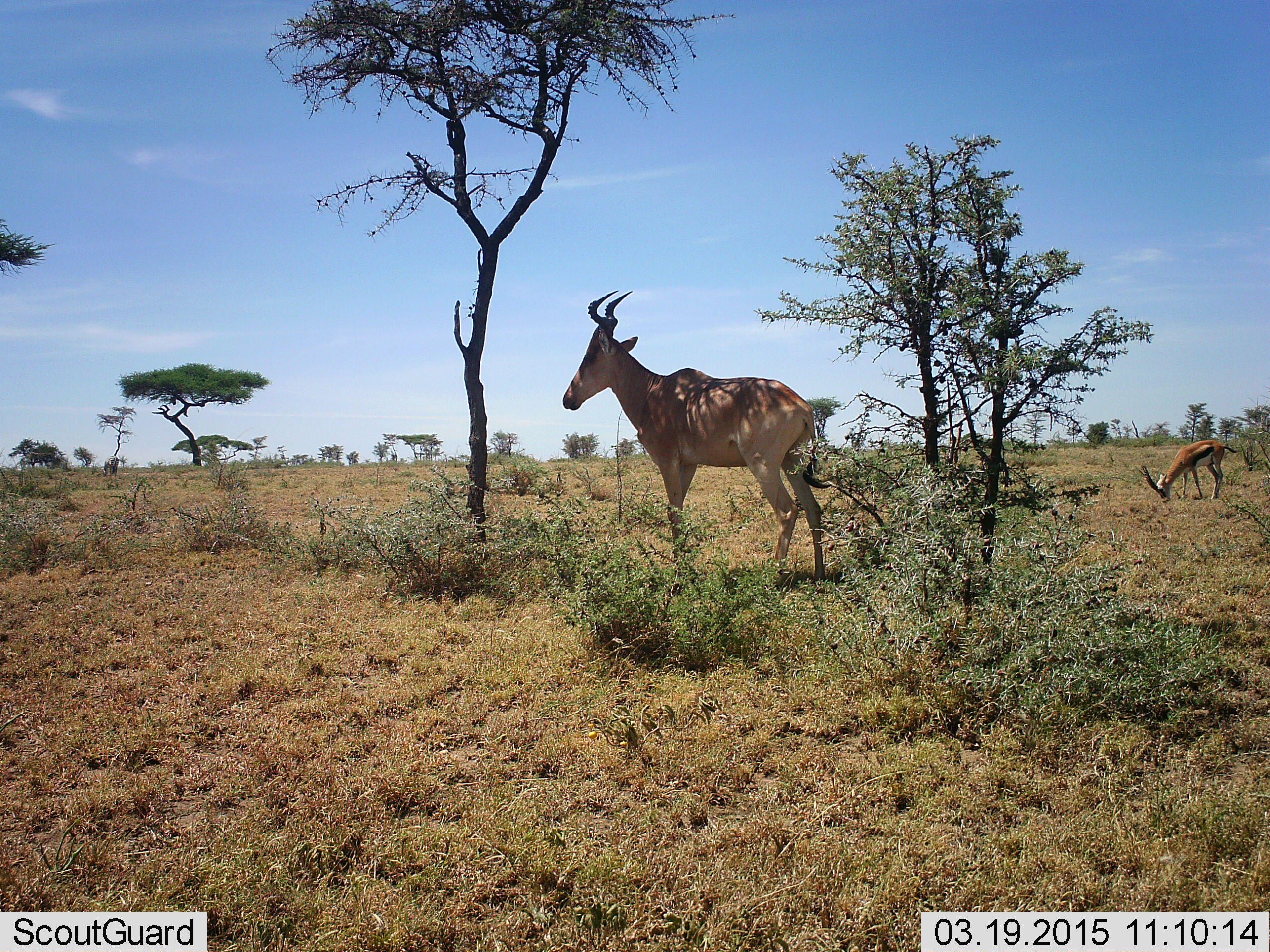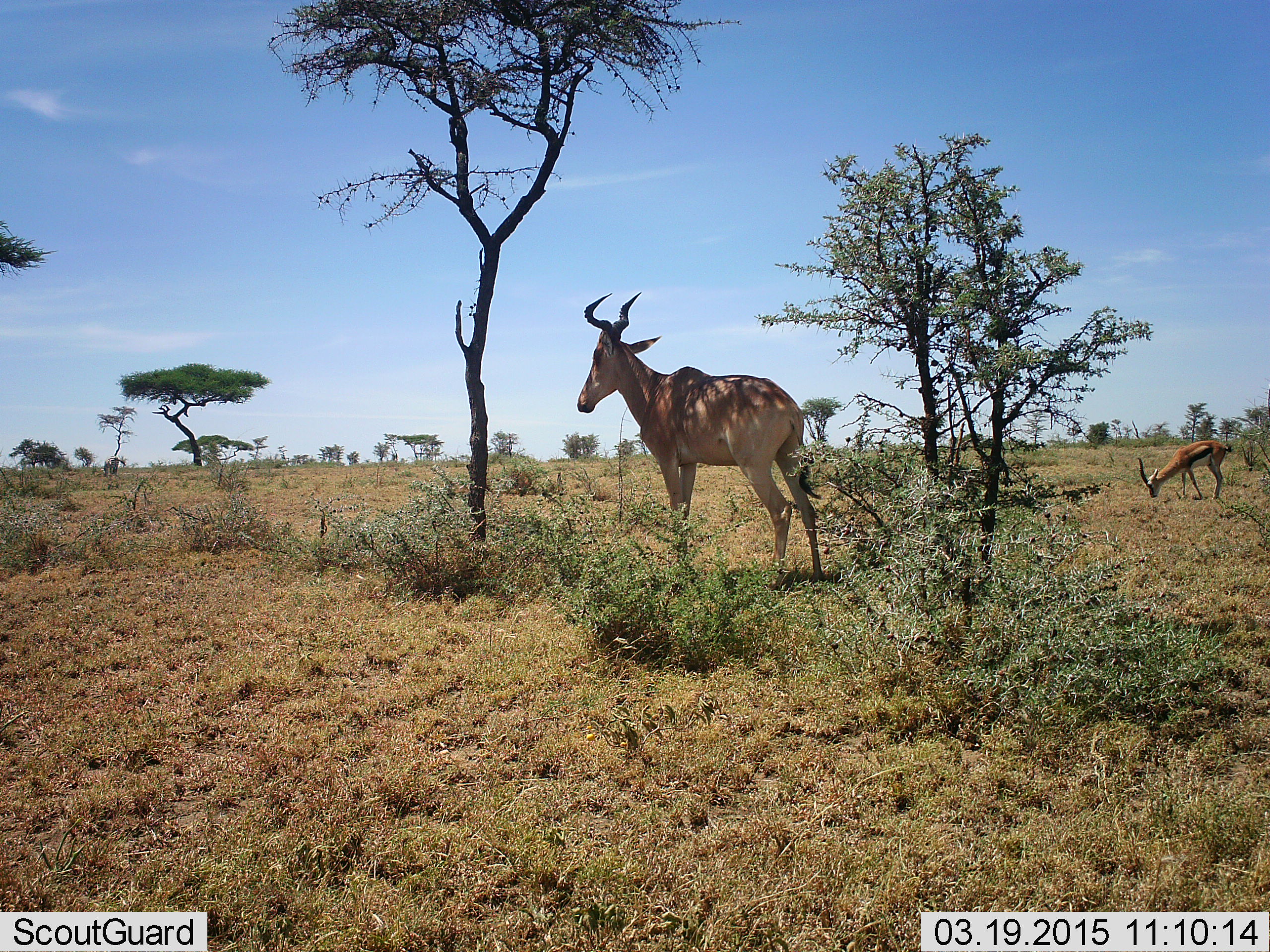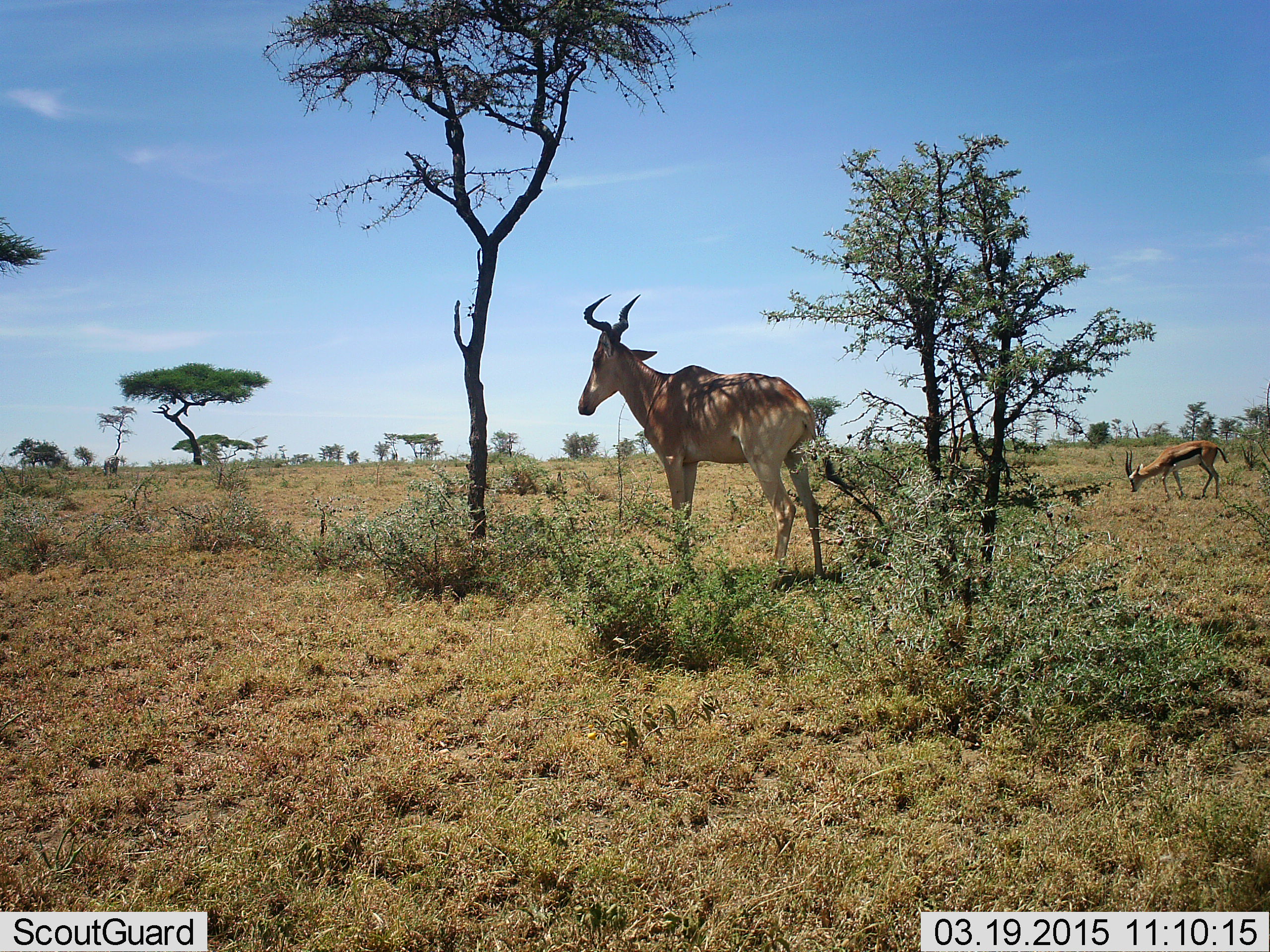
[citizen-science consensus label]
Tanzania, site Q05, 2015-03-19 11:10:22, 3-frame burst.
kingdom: Animalia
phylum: Chordata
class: Mammalia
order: Artiodactyla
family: Bovidae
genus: Eudorcas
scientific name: Eudorcas thomsonii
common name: thomson's gazelle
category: gazellethomsons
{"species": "gazellethomsons (thomson's gazelle) (Eudorcas thomsonii)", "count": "1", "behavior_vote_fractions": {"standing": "10%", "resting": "0%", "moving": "0%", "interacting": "0%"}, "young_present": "0%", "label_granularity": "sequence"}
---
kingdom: Animalia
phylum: Chordata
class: Mammalia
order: Artiodactyla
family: Bovidae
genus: Alcelaphus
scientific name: Alcelaphus buselaphus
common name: hartebeest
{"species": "hartebeest (Alcelaphus buselaphus)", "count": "1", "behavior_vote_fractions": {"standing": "100%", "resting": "0%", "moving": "0%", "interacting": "0%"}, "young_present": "0%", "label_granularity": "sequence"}